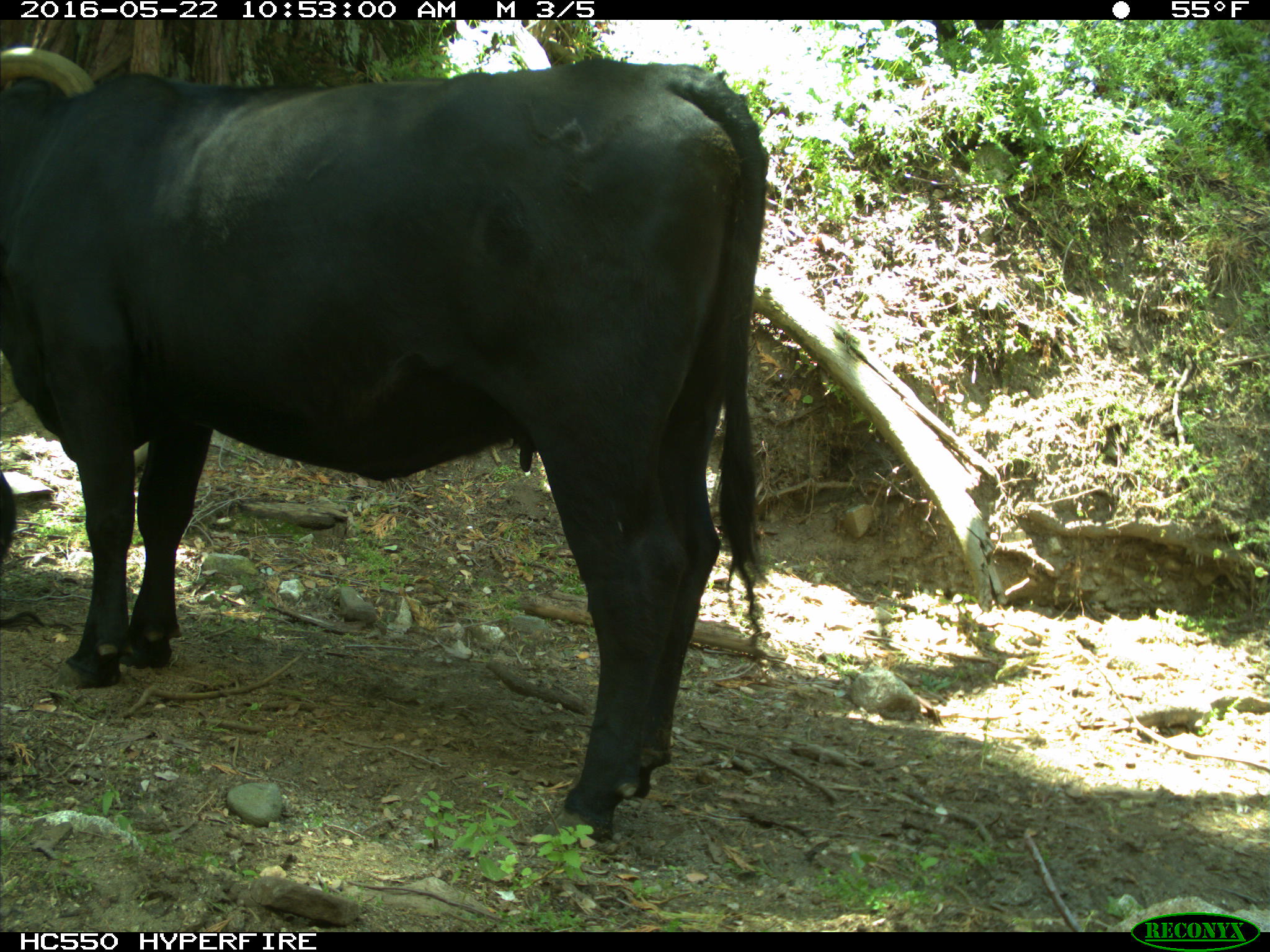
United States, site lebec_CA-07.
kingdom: Animalia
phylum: Chordata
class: Mammalia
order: Artiodactyla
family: Bovidae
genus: Bos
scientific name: Bos taurus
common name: domestic cow